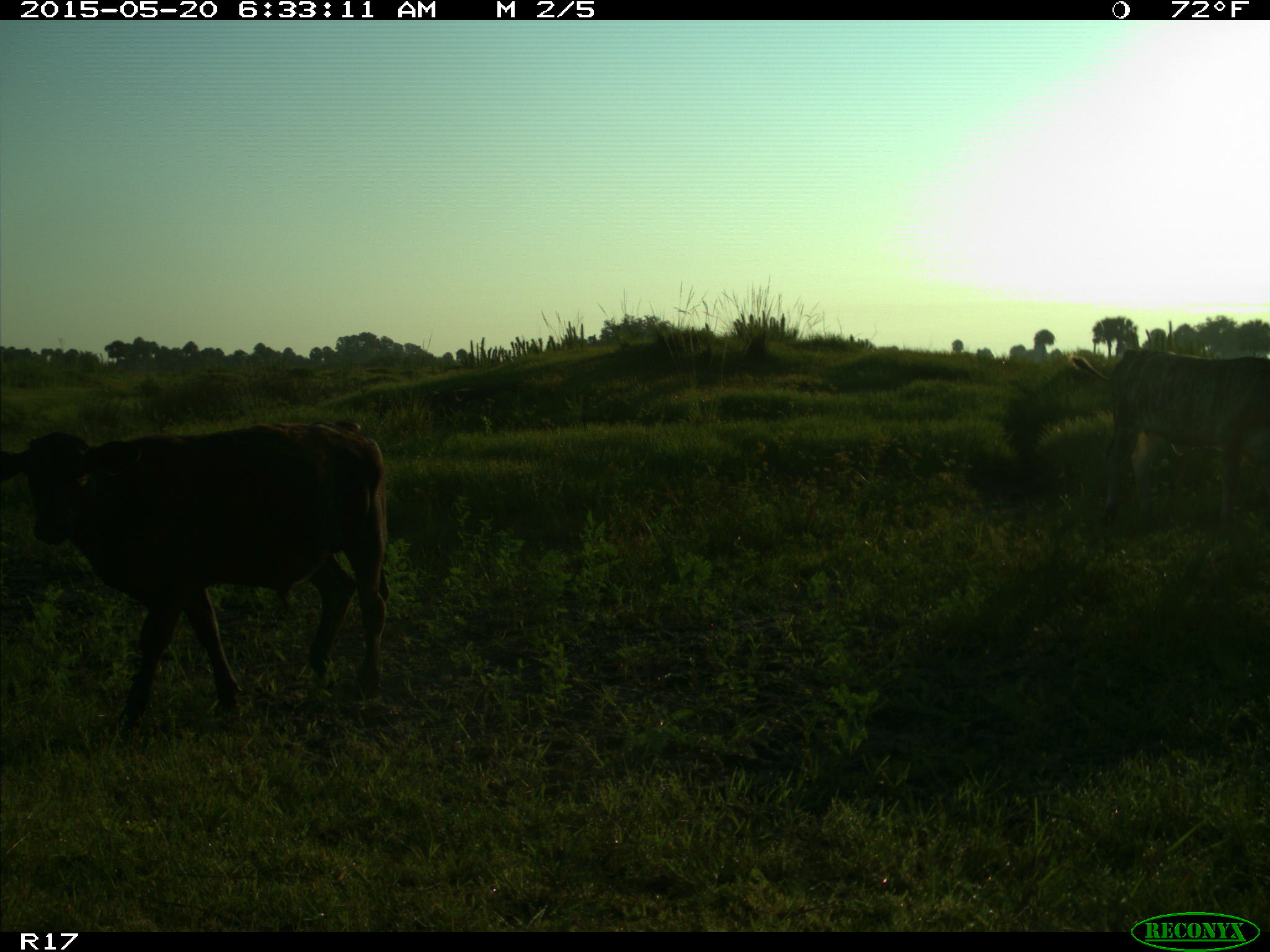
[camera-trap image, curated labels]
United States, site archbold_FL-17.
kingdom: Animalia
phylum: Chordata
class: Mammalia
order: Artiodactyla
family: Bovidae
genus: Bos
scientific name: Bos taurus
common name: domestic cow